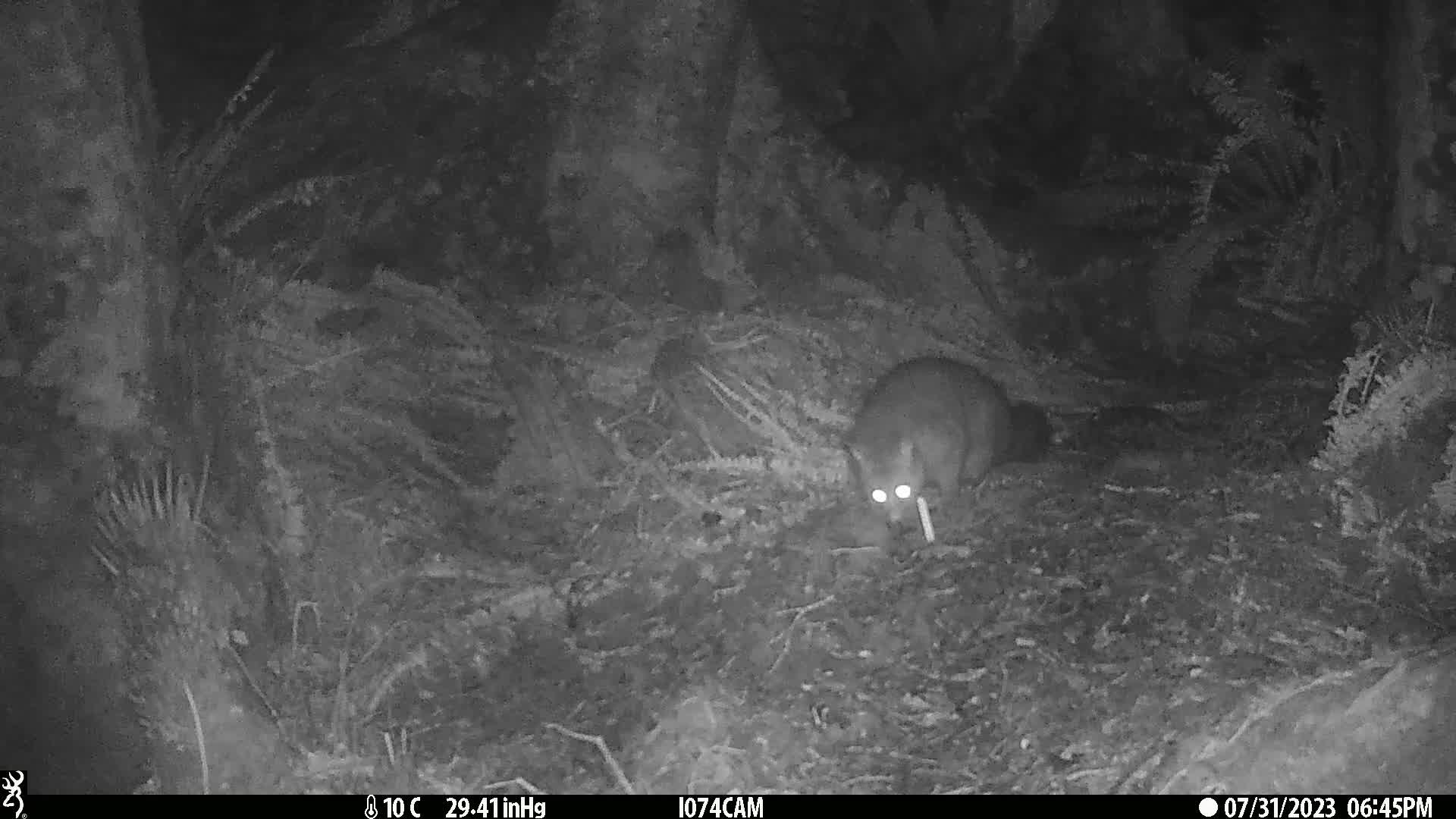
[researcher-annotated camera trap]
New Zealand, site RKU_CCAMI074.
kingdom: Animalia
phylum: Chordata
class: Mammalia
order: Diprotodontia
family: Phalangeridae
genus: Trichosurus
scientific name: Trichosurus vulpecula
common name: common brushtail possum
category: possum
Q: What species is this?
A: Possum (common brushtail possum) (Trichosurus vulpecula).